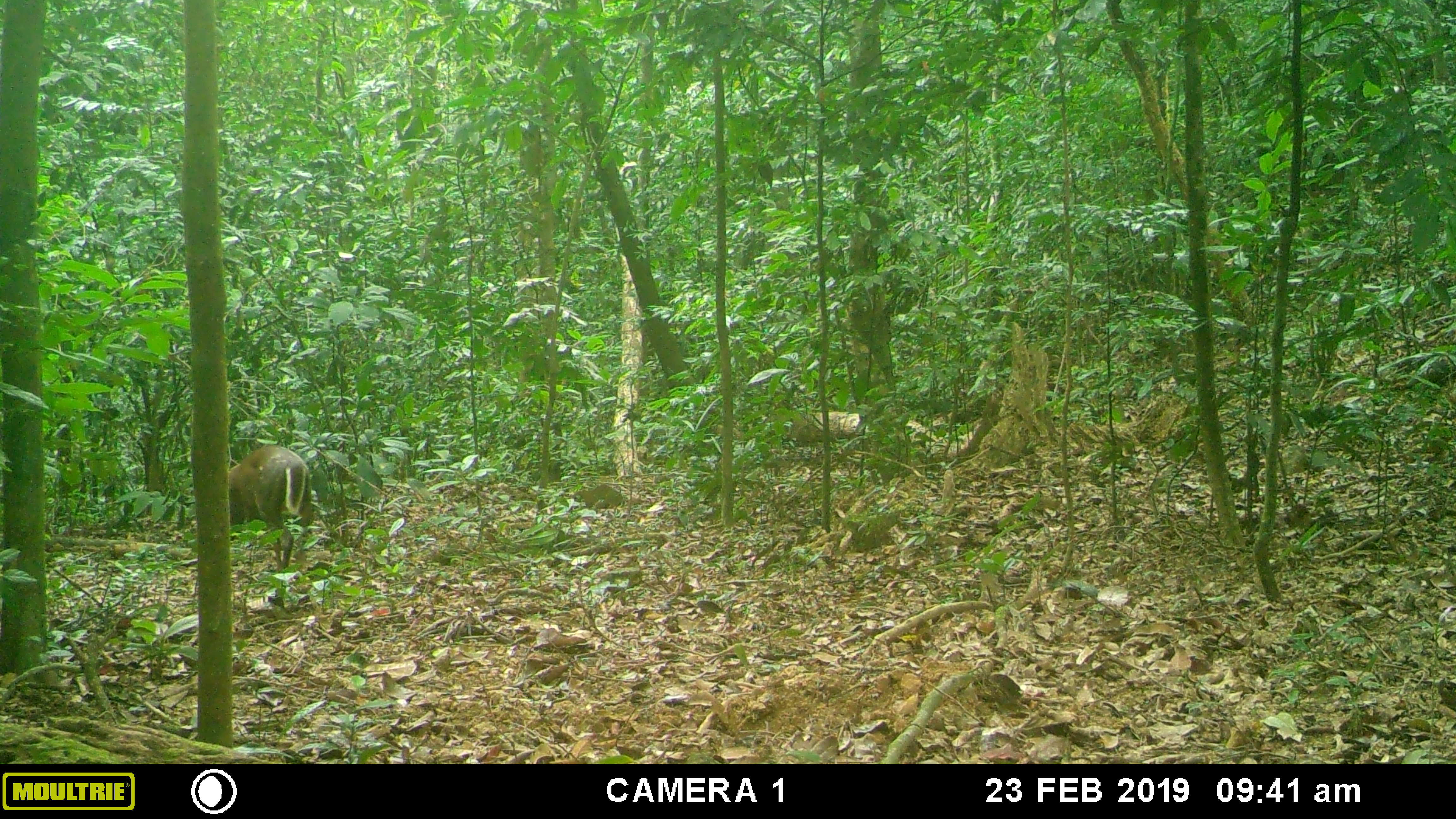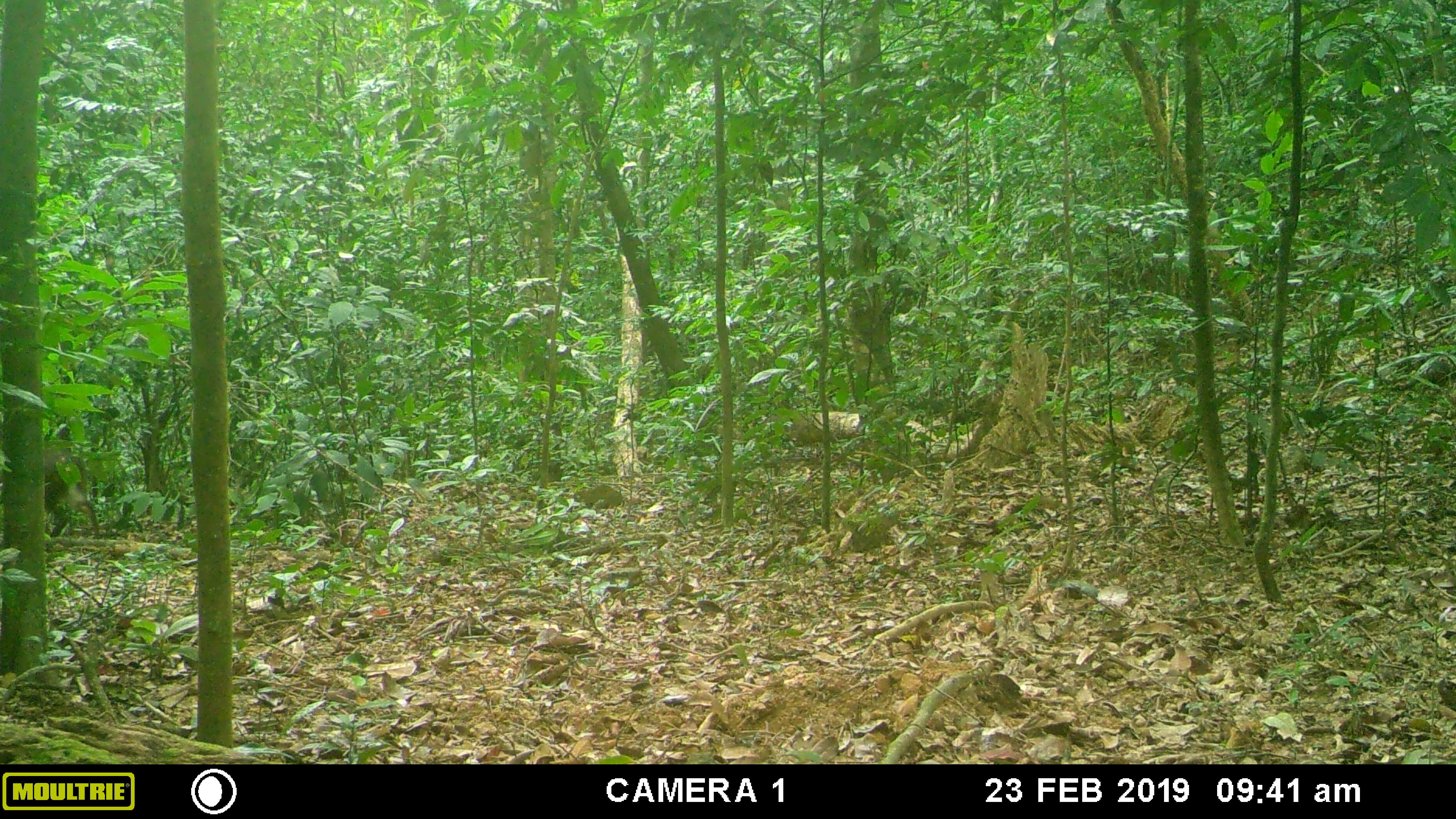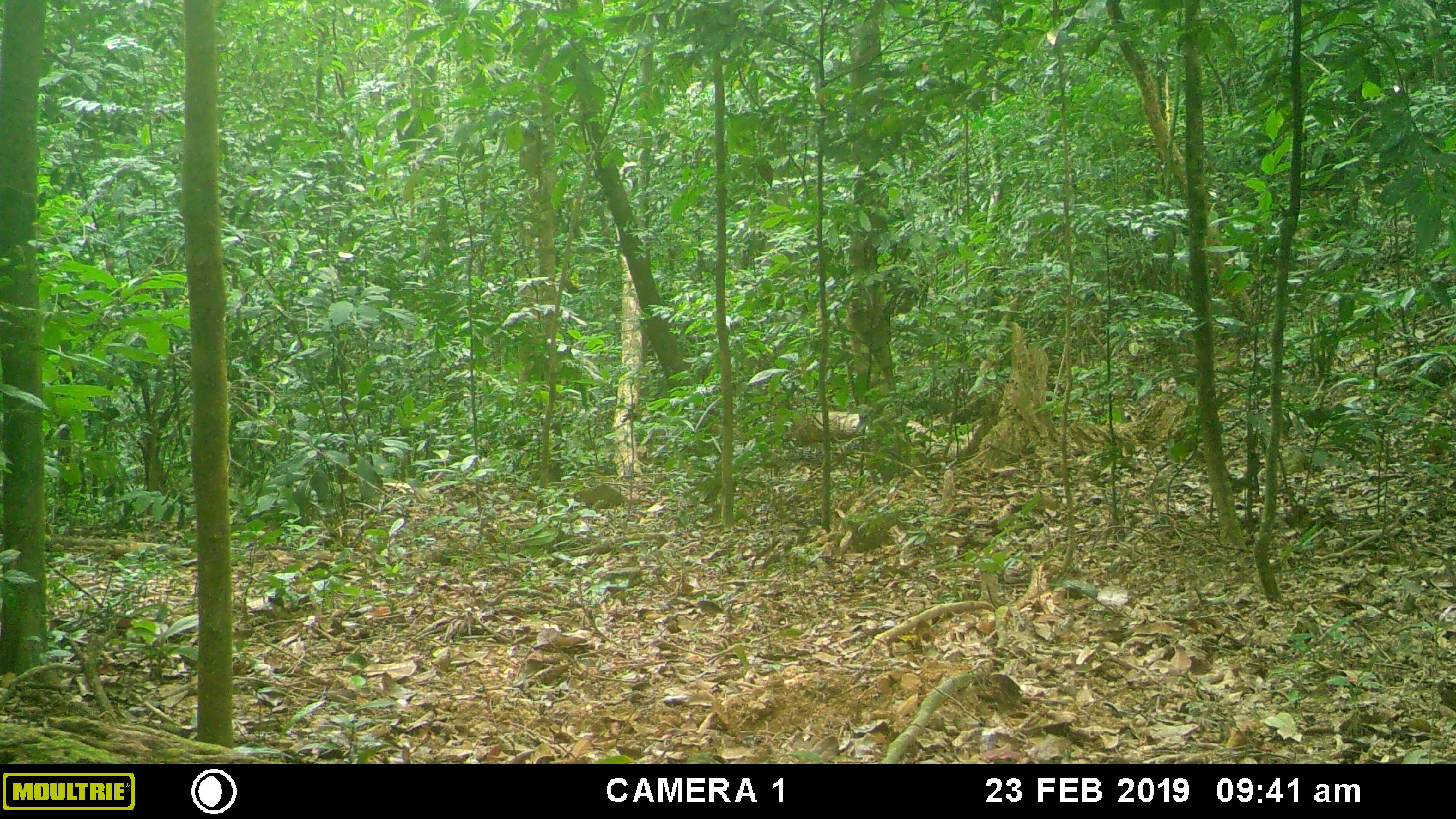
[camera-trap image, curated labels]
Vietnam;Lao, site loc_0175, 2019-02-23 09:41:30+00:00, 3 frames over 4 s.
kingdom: Animalia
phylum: Chordata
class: Mammalia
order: Artiodactyla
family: Cervidae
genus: Muntiacus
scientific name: Muntiacus rooseveltorum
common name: roosevelt's muntjac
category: roosevelts muntjac group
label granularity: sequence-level